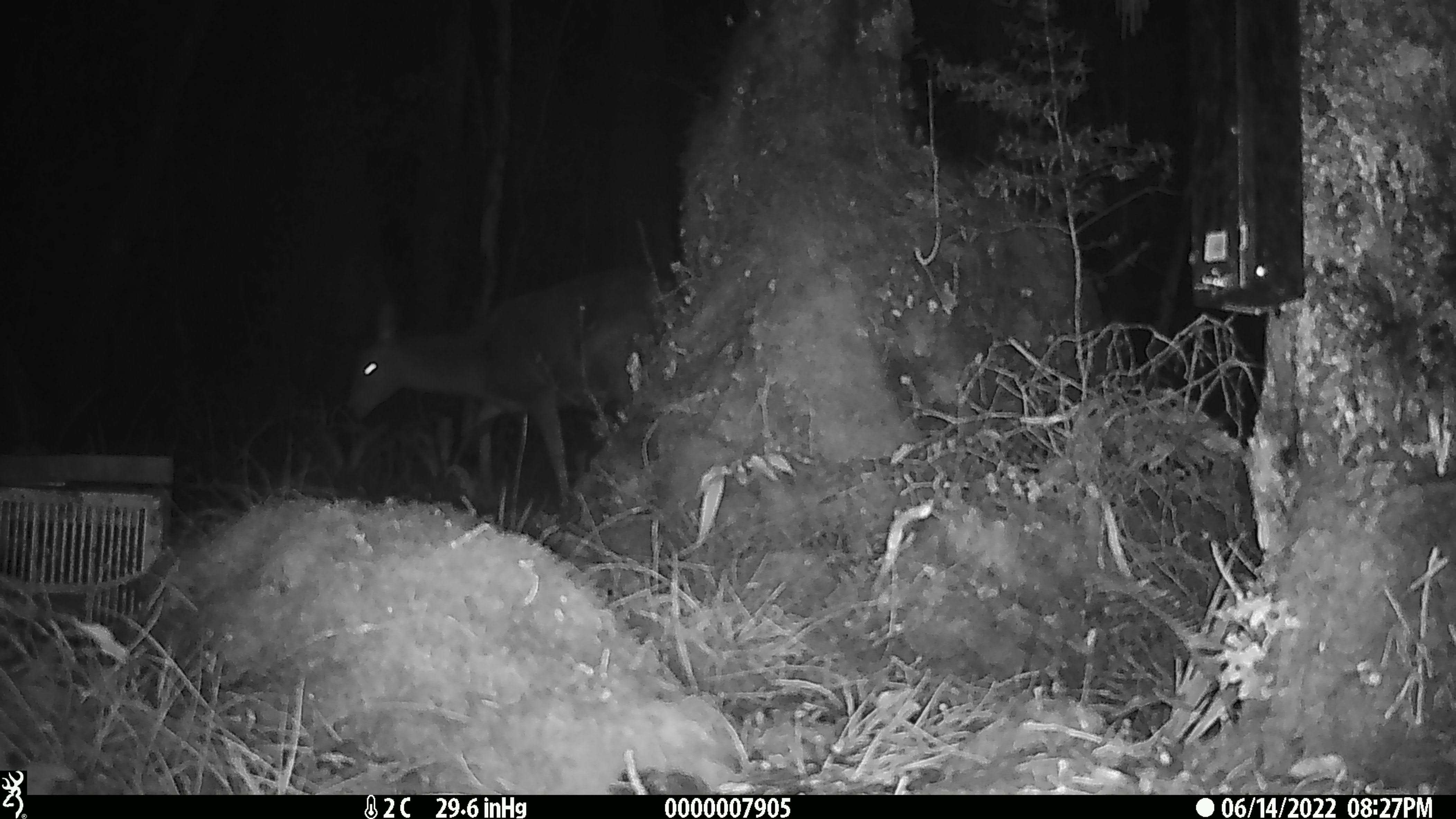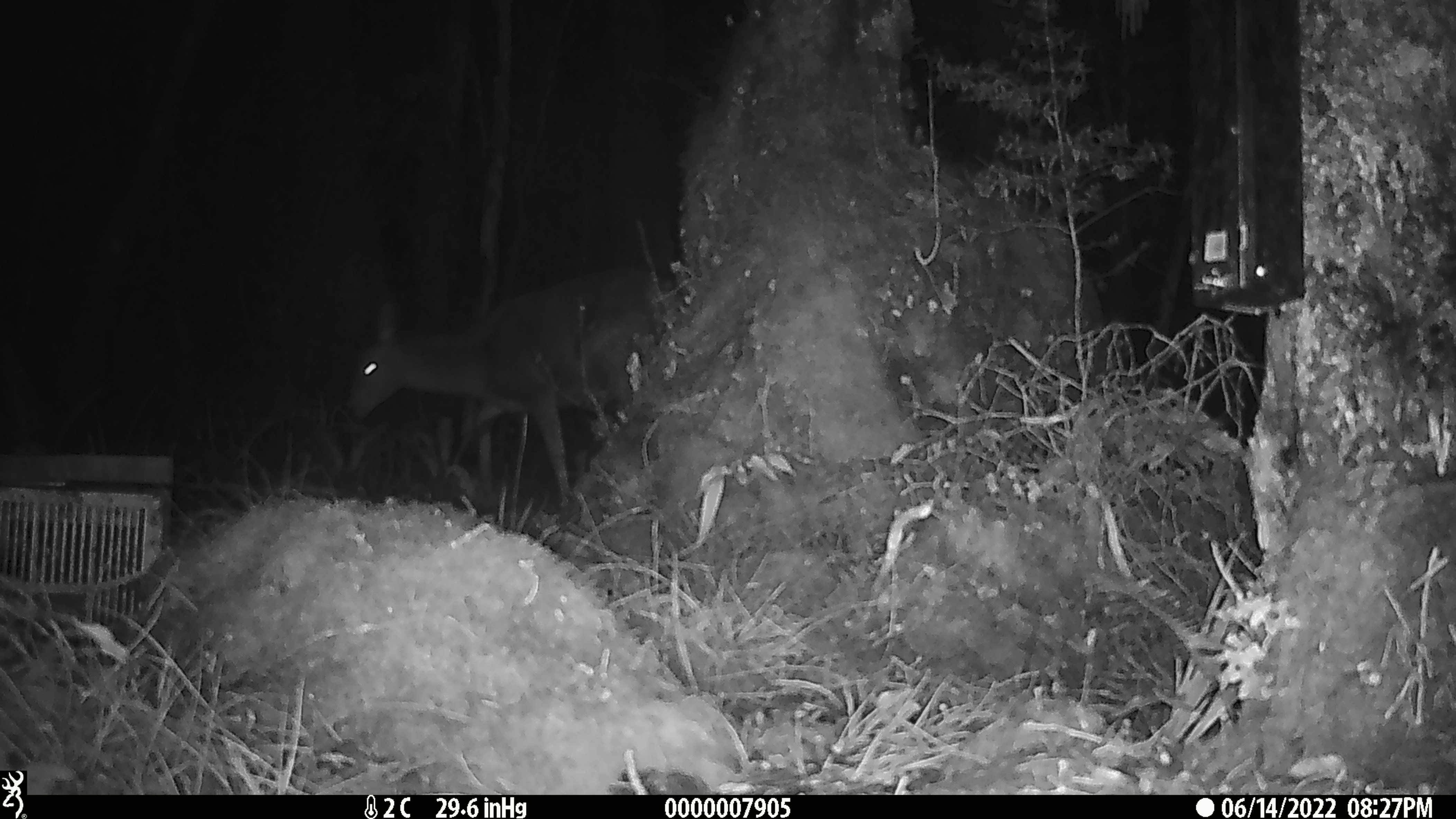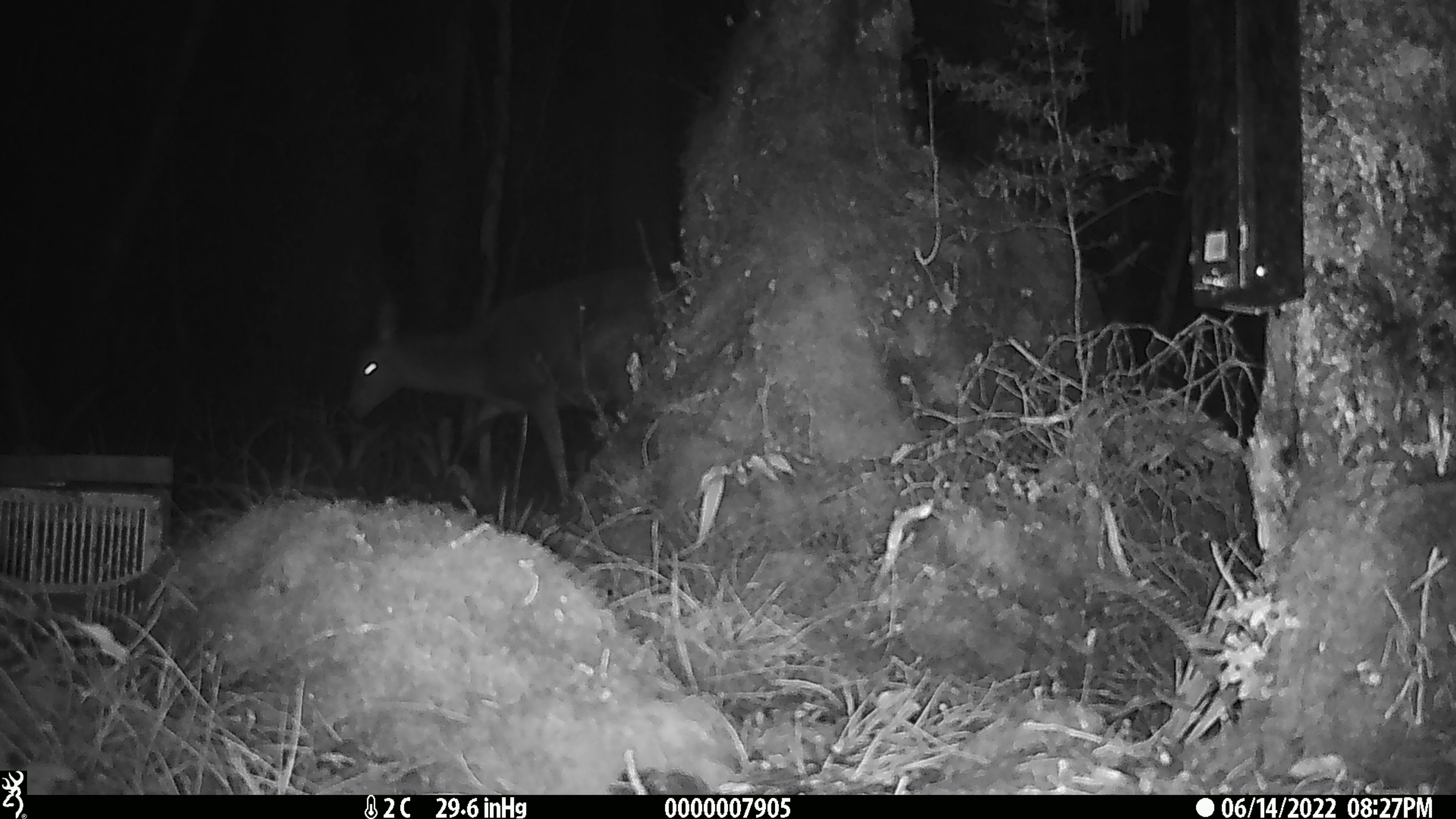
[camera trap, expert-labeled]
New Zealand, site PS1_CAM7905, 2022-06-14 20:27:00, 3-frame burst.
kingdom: Animalia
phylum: Chordata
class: Mammalia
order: Artiodactyla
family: Cervidae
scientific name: Cervidae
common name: deer